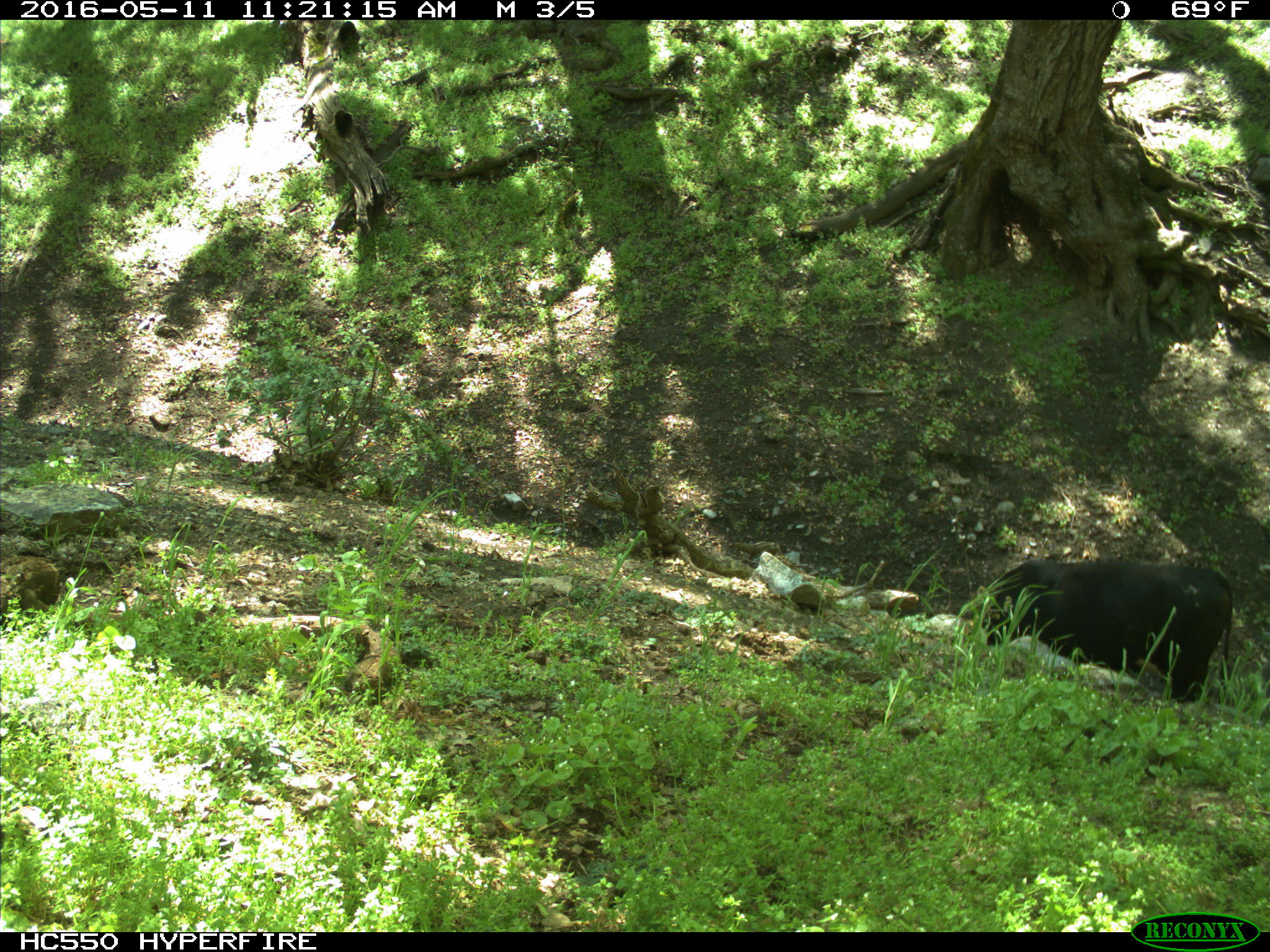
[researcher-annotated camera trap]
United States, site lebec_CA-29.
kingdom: Animalia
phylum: Chordata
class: Mammalia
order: Artiodactyla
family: Bovidae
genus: Bos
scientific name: Bos taurus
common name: domestic cow